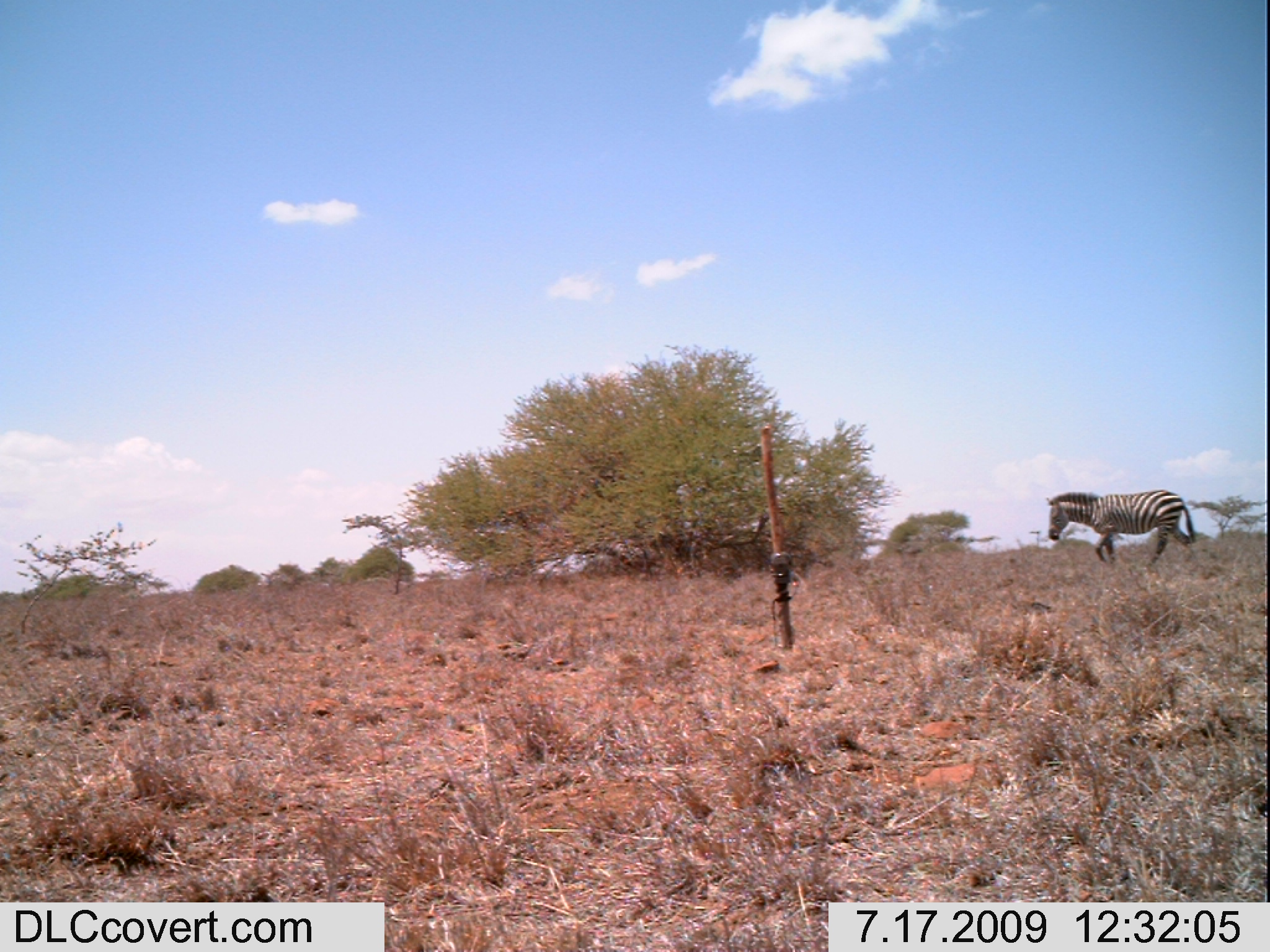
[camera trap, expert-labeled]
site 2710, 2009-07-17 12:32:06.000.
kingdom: Animalia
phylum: Chordata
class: Mammalia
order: Perissodactyla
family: Equidae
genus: Equus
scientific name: Equus quagga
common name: plains zebra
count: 1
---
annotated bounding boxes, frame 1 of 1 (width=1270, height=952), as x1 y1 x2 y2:
equus quagga: 1046 489 1196 570